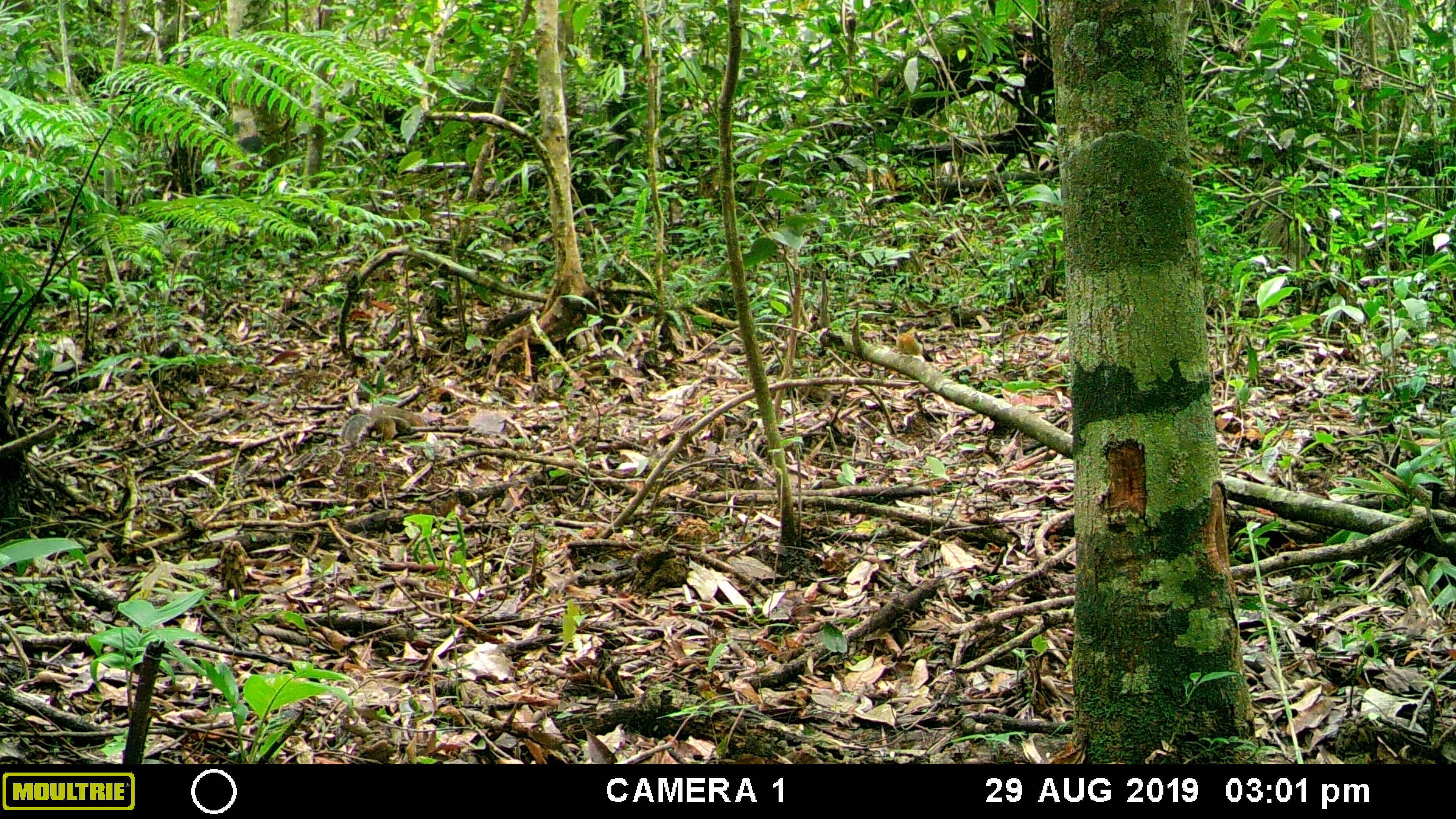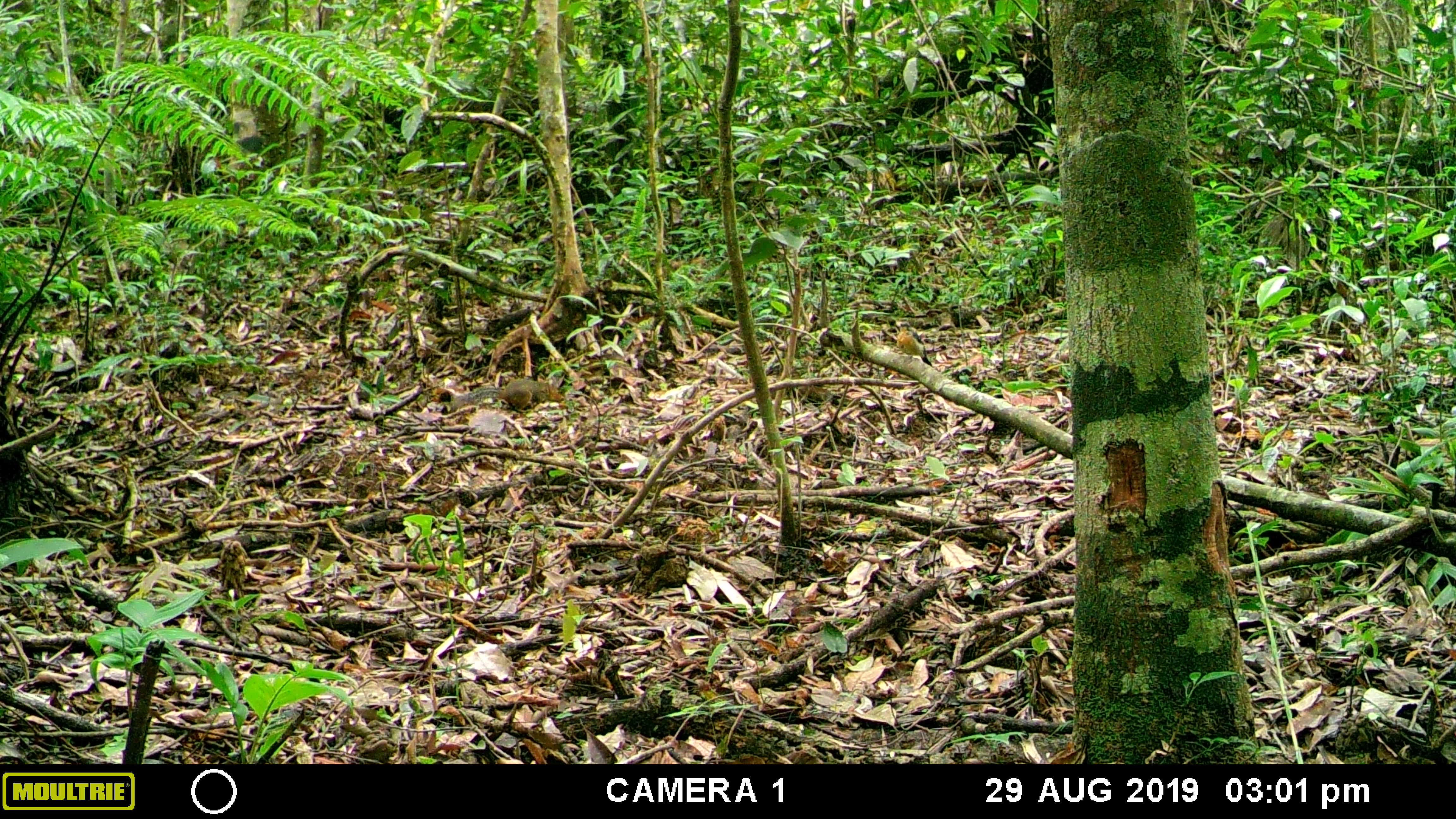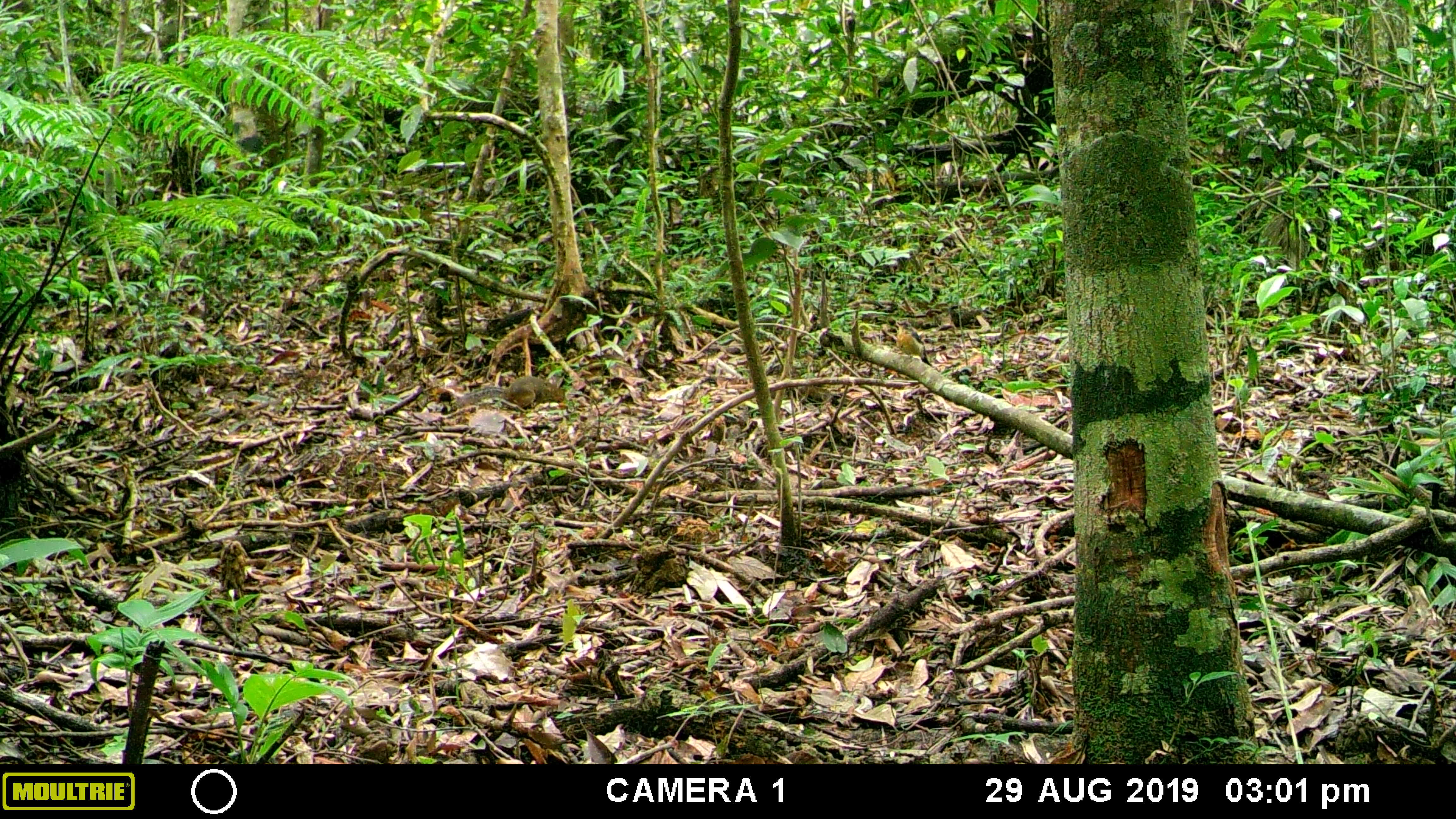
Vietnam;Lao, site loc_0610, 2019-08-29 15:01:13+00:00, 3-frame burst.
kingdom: Animalia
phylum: Chordata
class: Mammalia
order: Rodentia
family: Sciuridae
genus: Dremomys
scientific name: Dremomys rufigenis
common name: red-cheeked squirrel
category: red cheeked squirrel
Red cheeked squirrel (red-cheeked squirrel) (Dremomys rufigenis). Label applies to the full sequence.